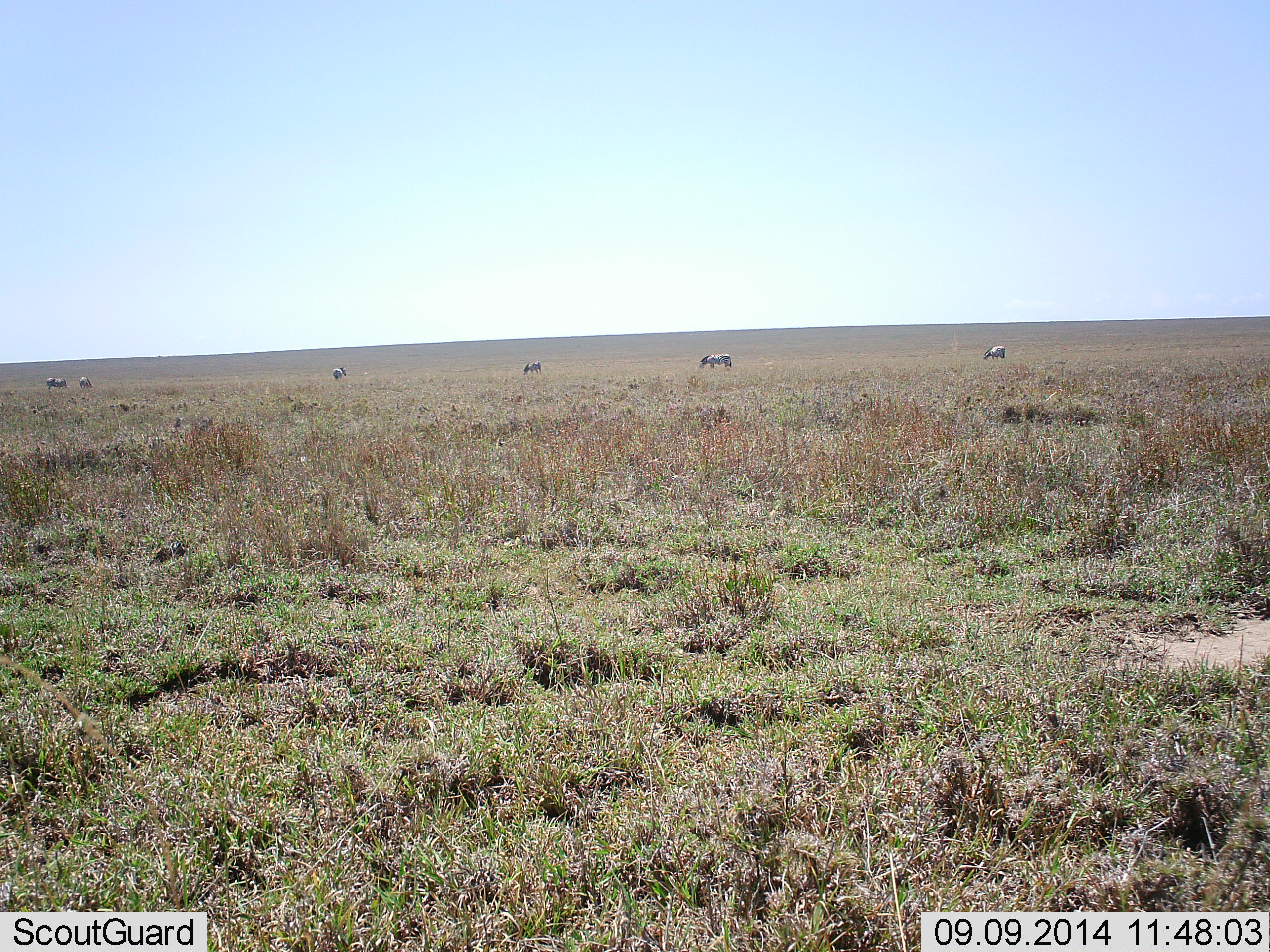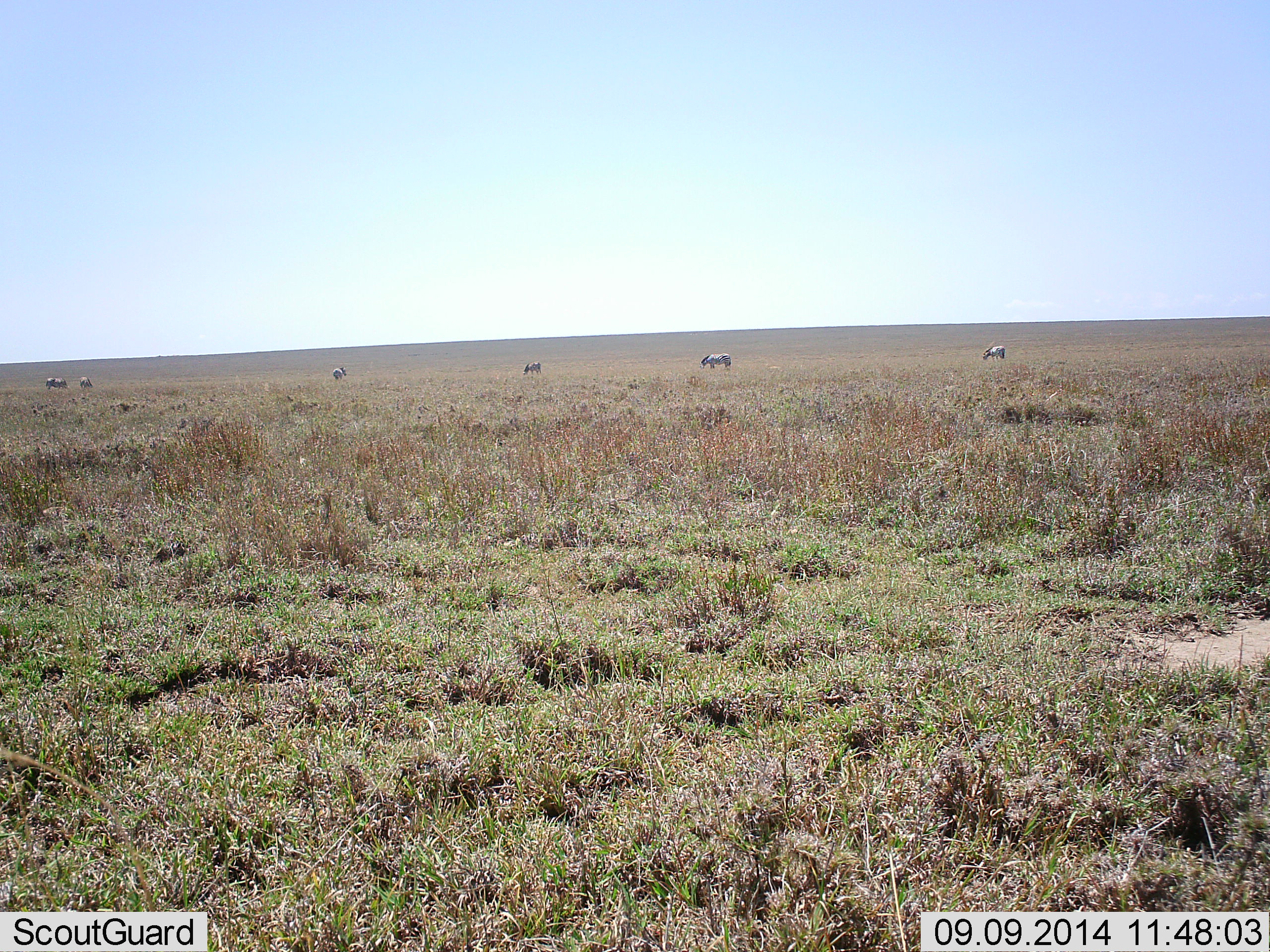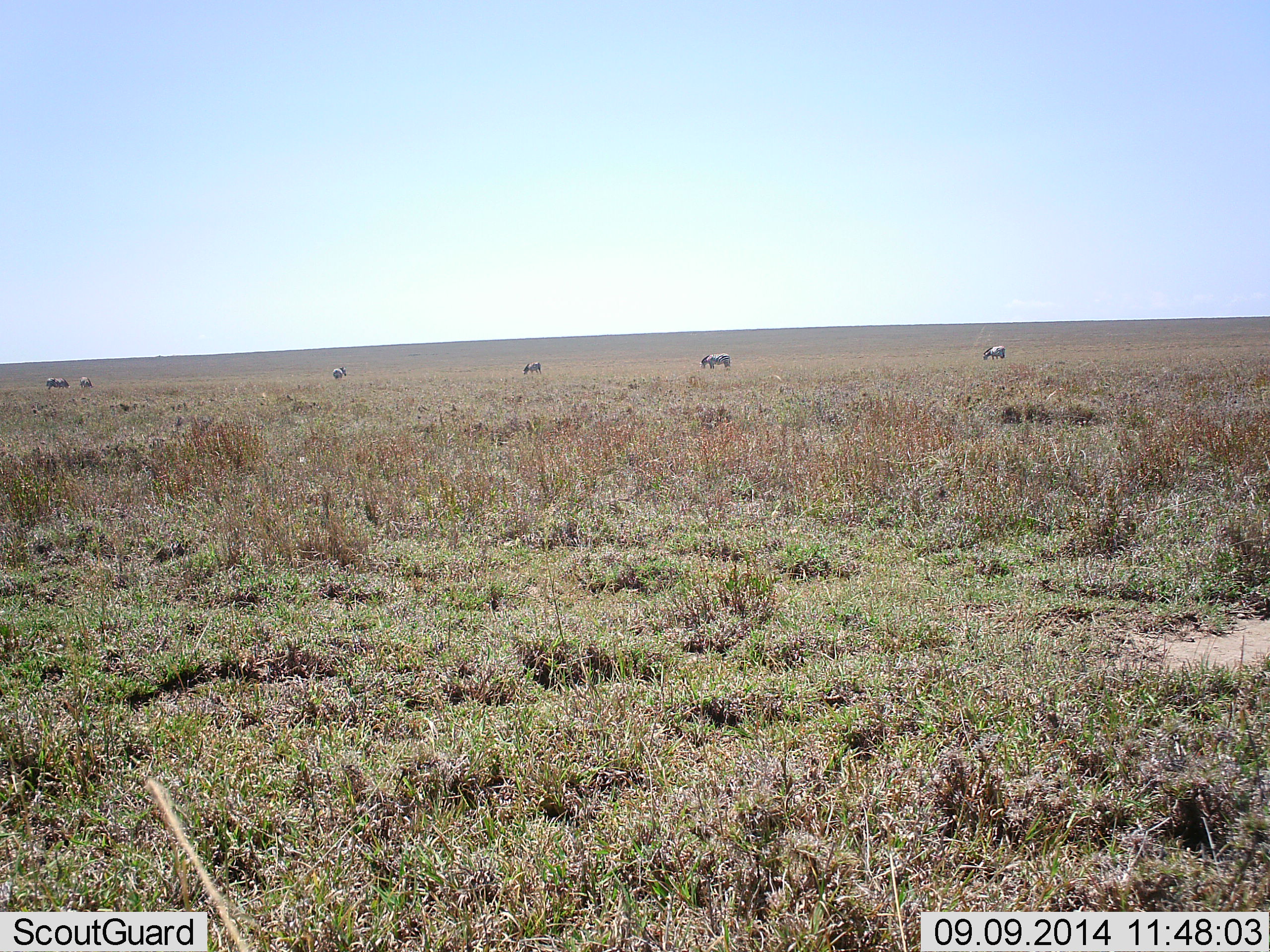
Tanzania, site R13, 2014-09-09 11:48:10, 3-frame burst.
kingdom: Animalia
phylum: Chordata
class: Mammalia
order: Perissodactyla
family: Equidae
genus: Equus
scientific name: Equus quagga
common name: plains zebra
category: zebra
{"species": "zebra (plains zebra) (Equus quagga)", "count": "6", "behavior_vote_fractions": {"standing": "20%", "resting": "0%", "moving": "0%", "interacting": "0%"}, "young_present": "0%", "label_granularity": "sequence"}